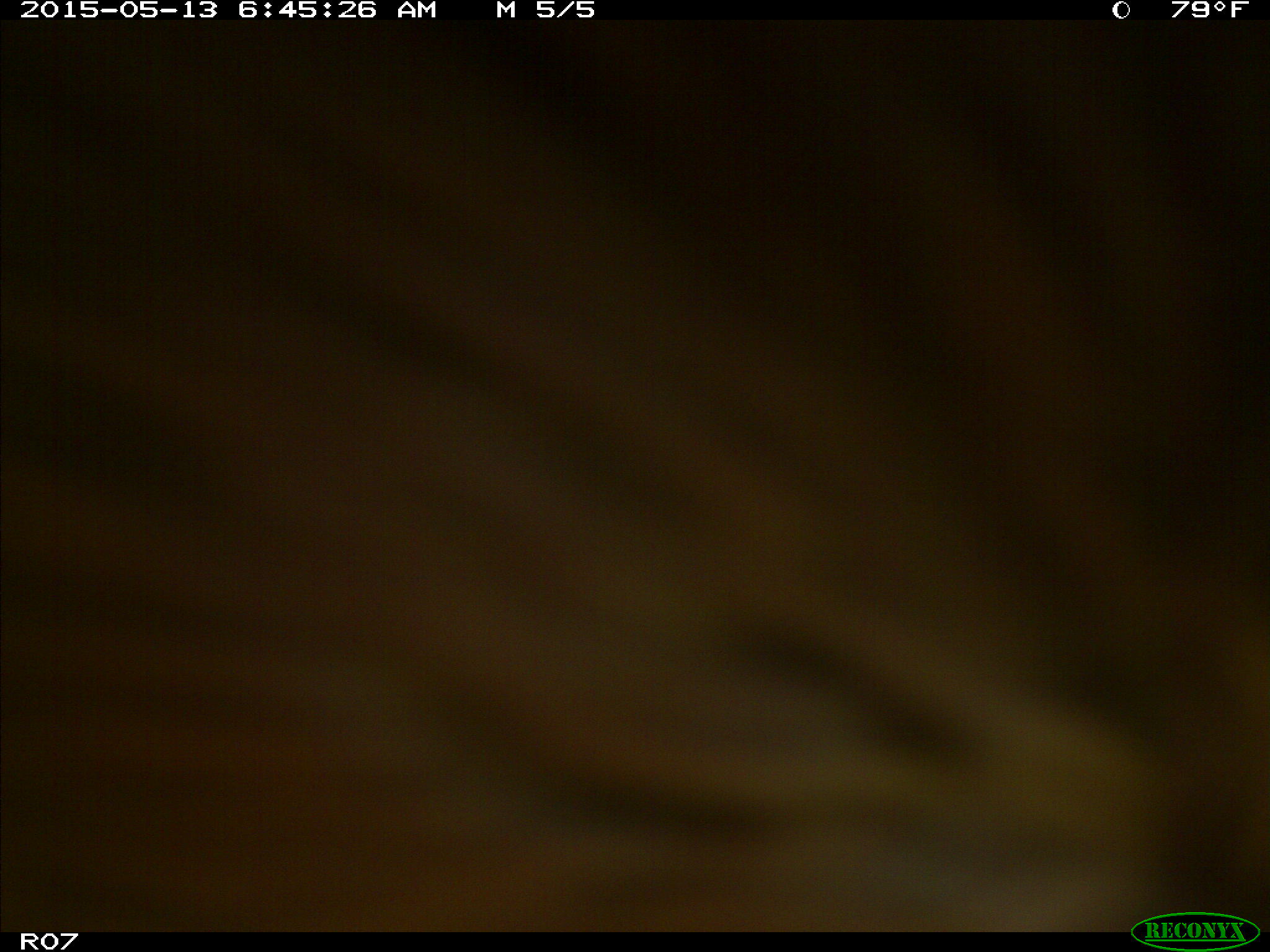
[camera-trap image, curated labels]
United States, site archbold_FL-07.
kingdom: Animalia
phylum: Chordata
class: Mammalia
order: Artiodactyla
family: Bovidae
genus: Bos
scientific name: Bos taurus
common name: domestic cow